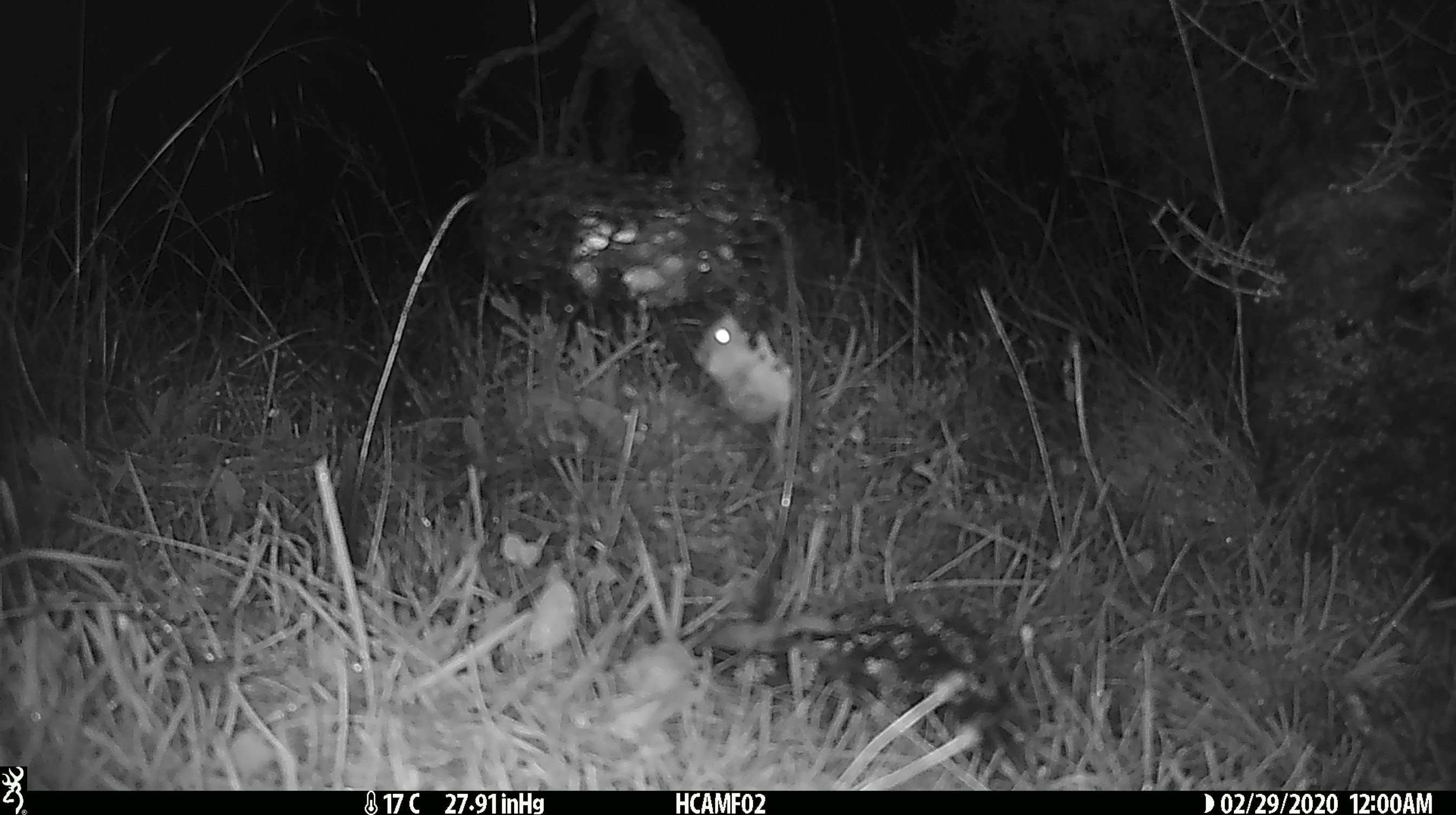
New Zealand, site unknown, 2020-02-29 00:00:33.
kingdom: Animalia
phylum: Chordata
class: Mammalia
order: Rodentia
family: Muridae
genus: Mus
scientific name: Mus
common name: mouse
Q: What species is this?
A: Mouse (Mus).